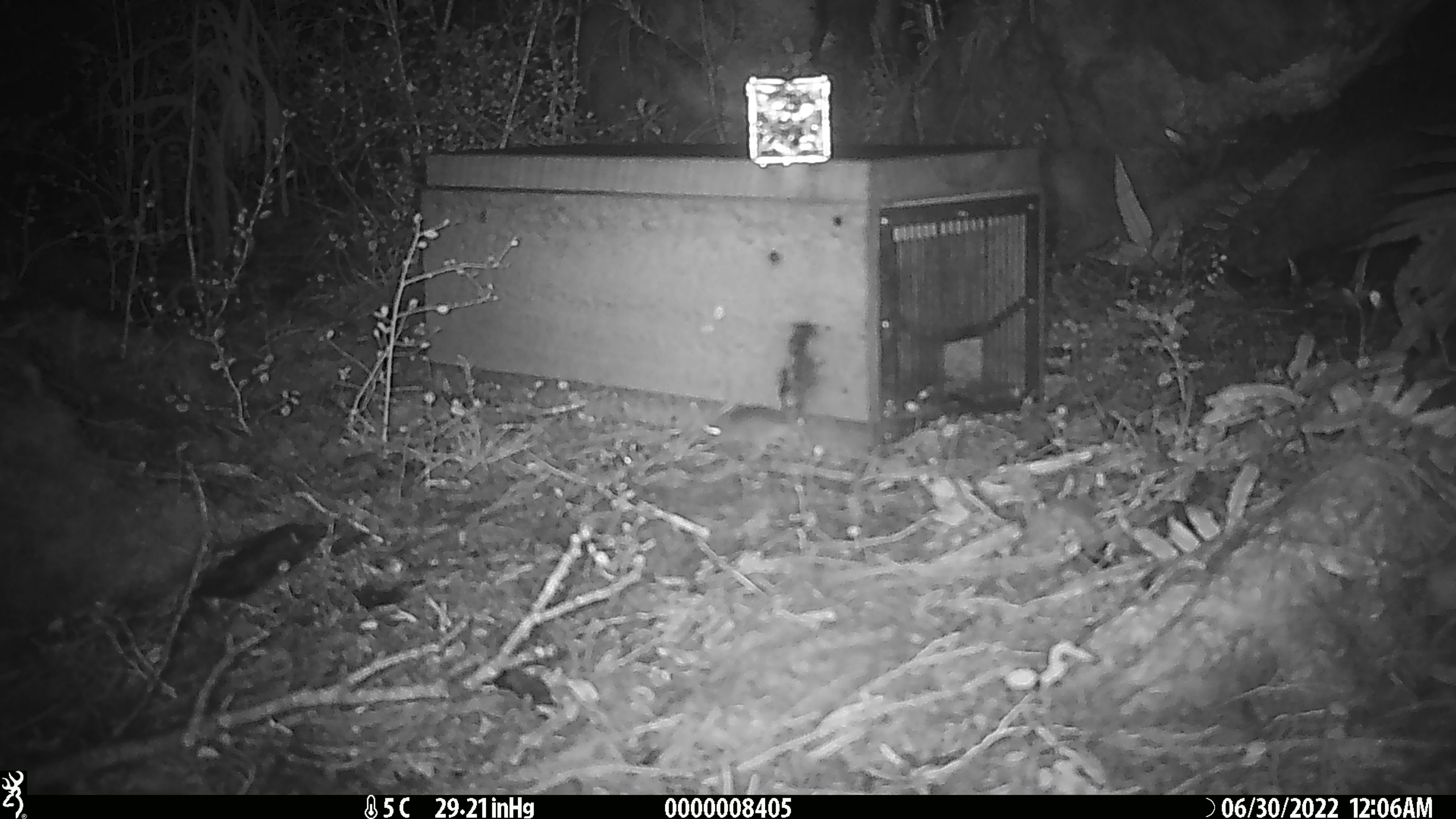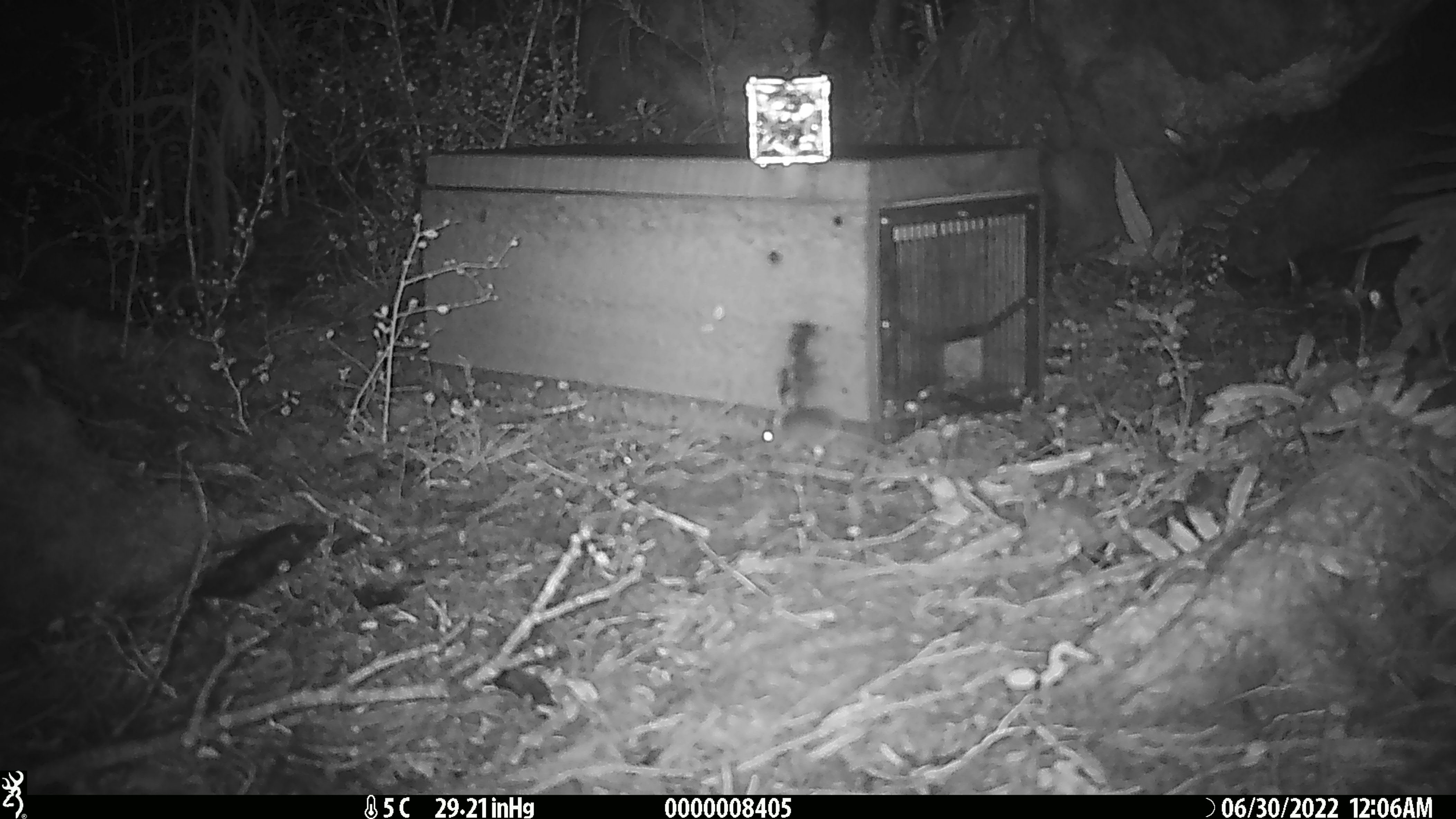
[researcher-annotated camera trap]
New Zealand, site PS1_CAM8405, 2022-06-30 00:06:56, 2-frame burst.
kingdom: Animalia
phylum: Chordata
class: Mammalia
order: Rodentia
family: Muridae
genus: Mus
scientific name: Mus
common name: mouse